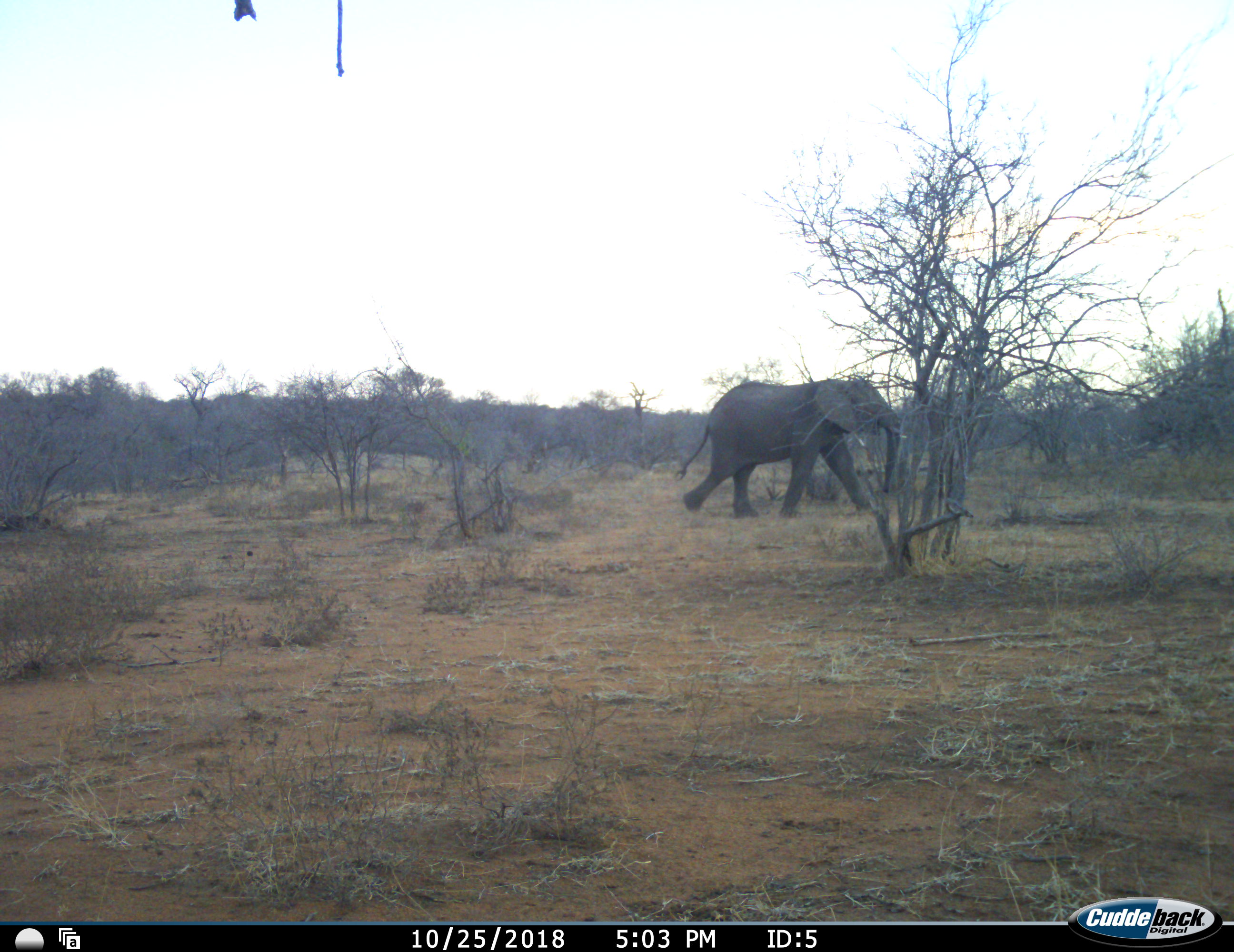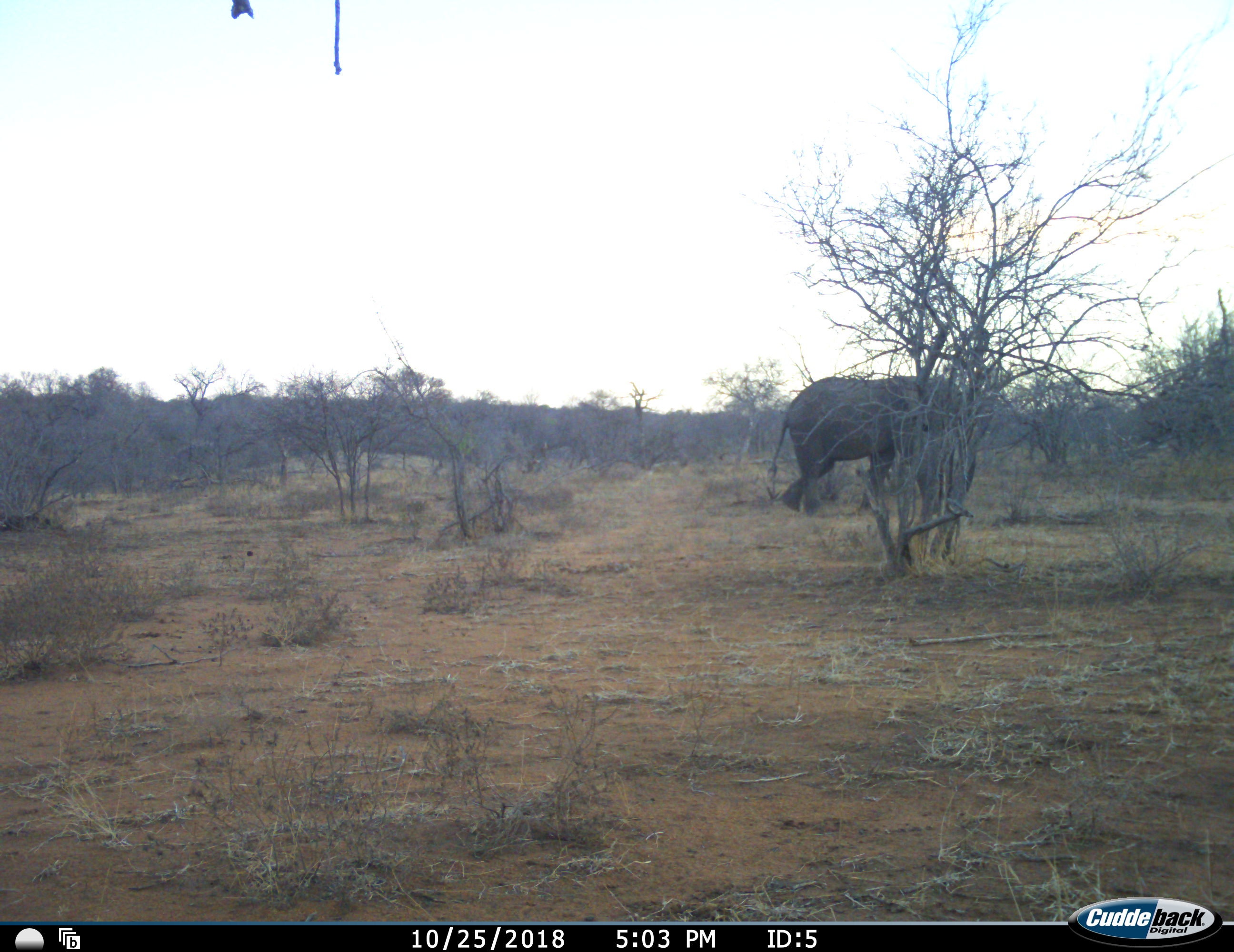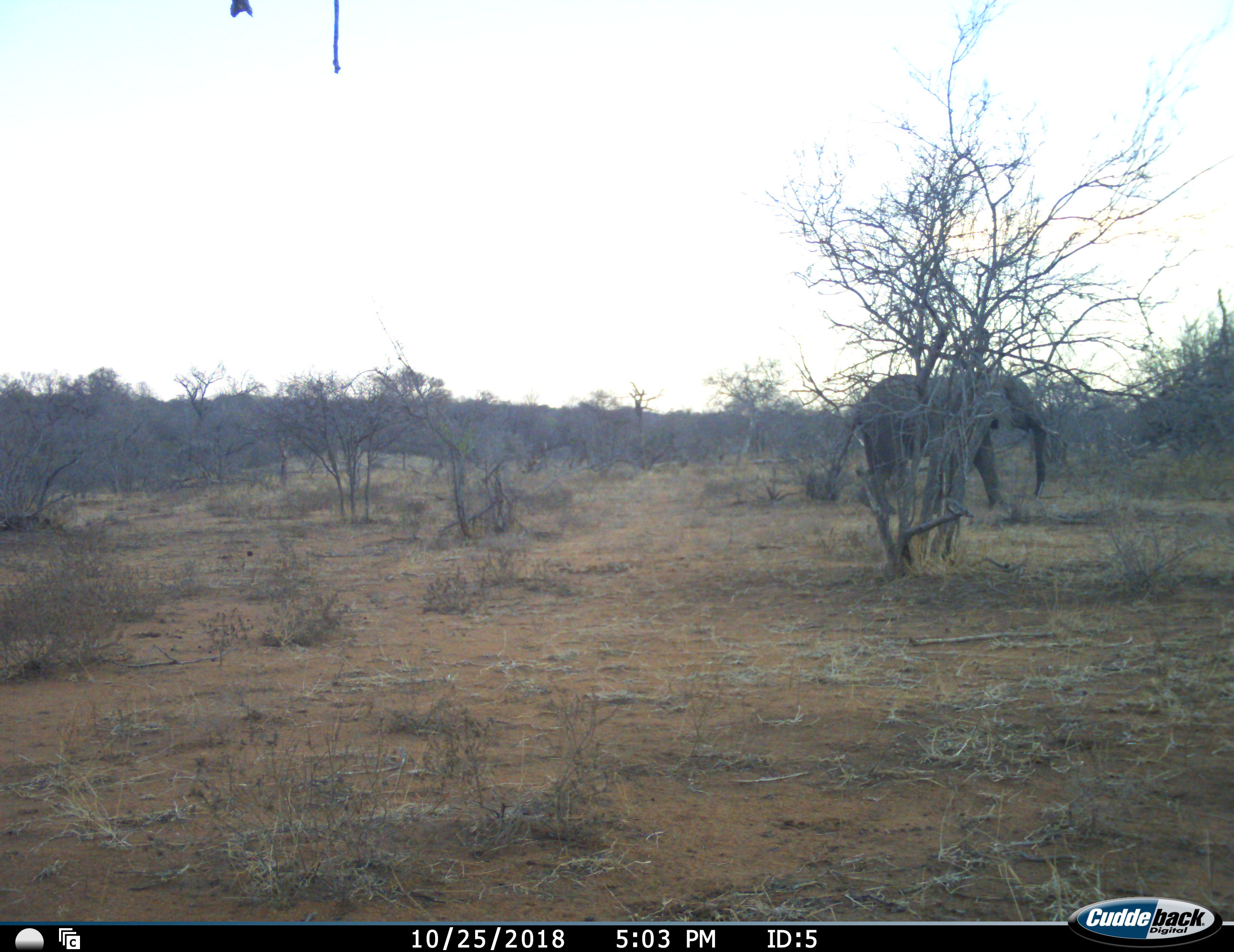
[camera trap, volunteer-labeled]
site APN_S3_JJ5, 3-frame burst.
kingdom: Animalia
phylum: Chordata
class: Mammalia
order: Proboscidea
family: Elephantidae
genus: Loxodonta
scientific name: Loxodonta africana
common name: african bush elephant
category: elephant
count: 1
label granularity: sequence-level